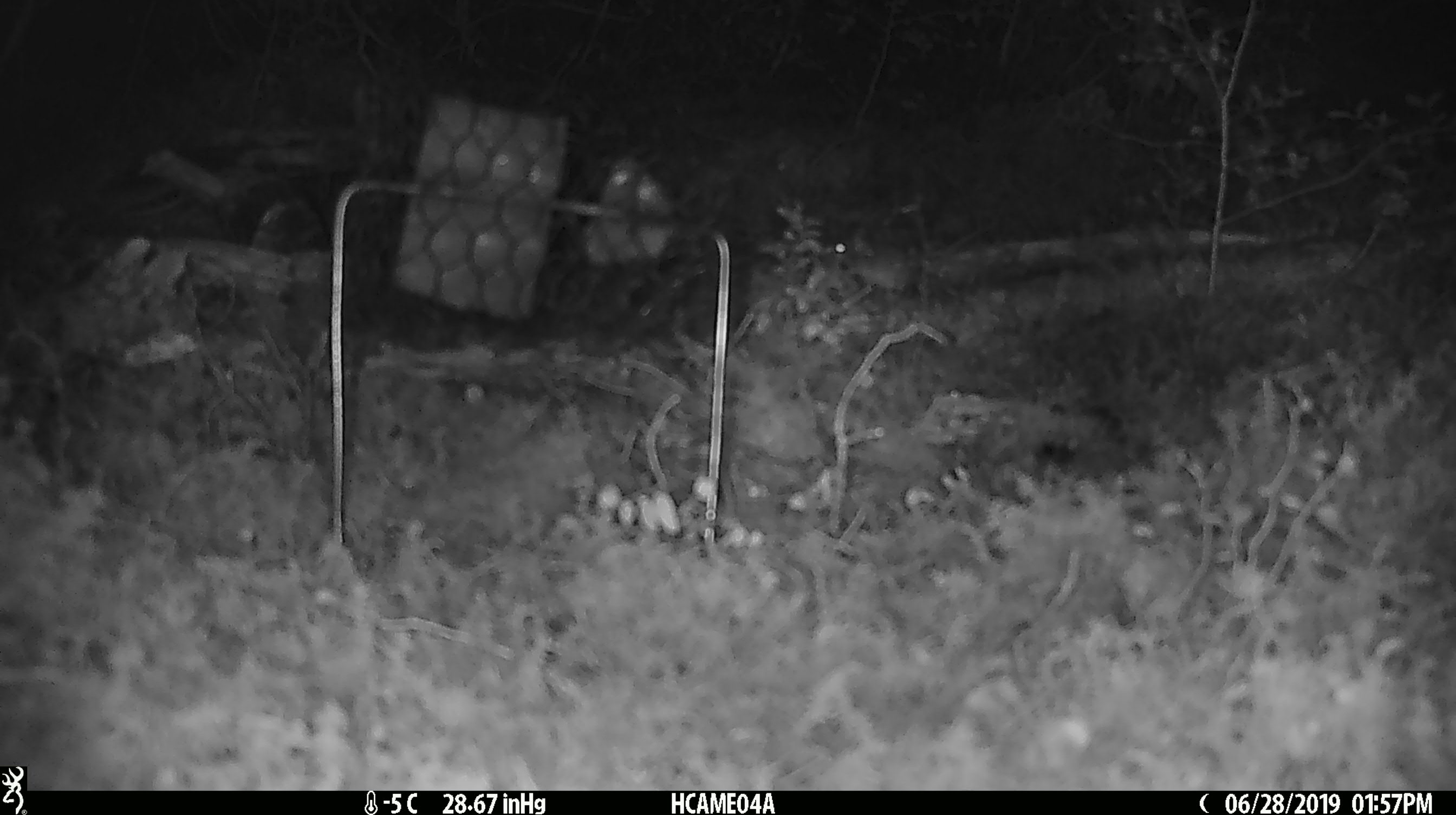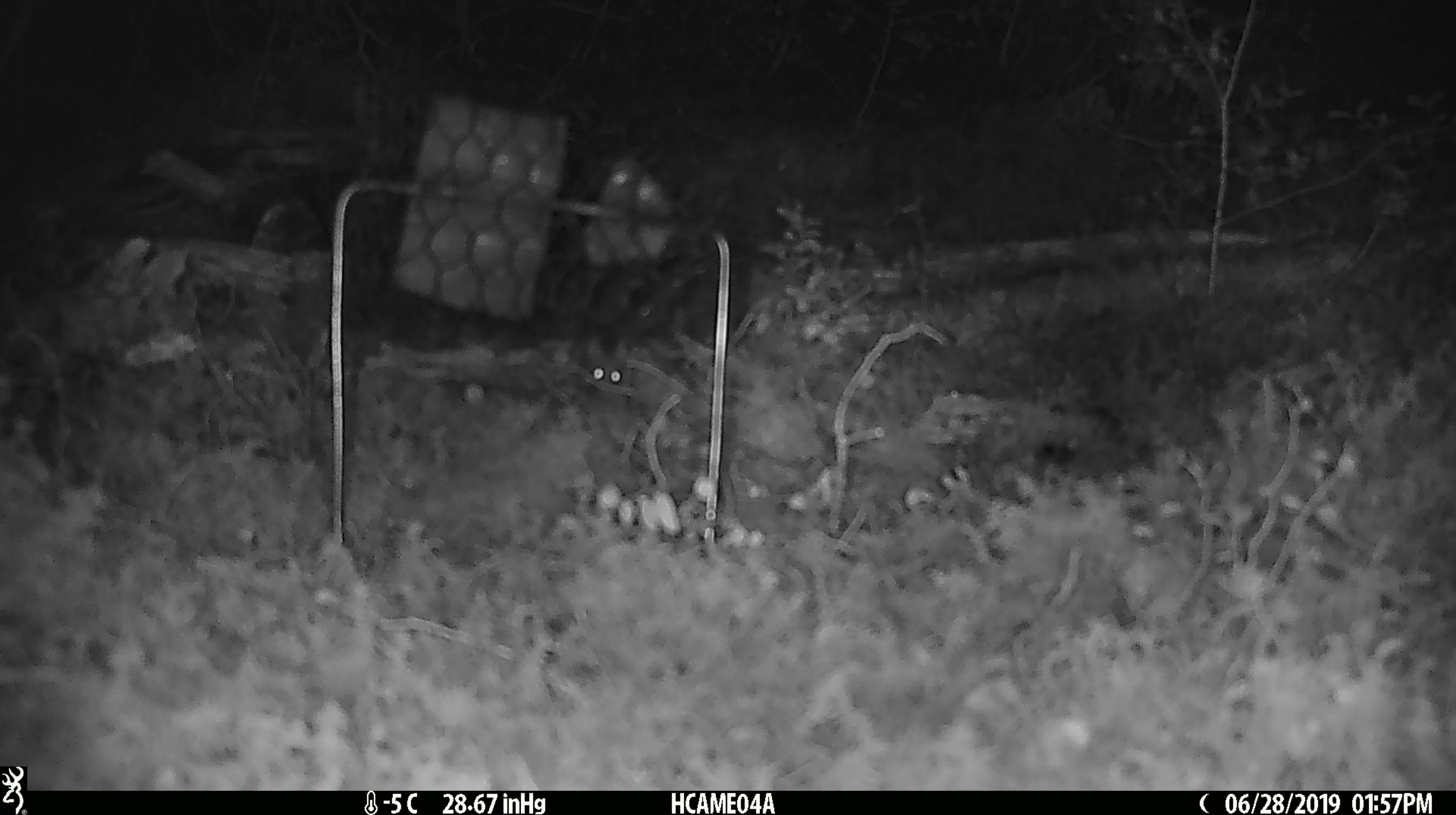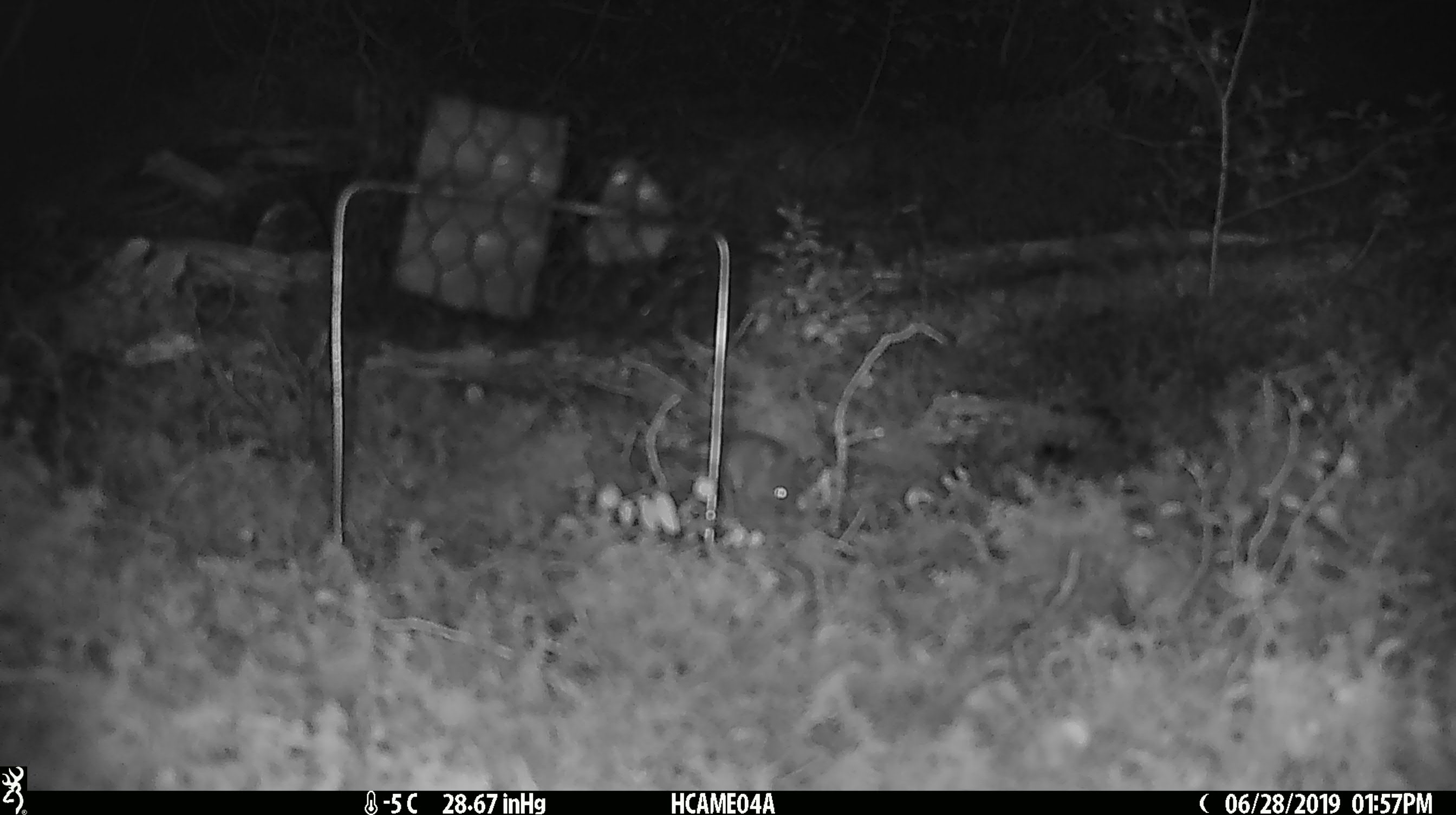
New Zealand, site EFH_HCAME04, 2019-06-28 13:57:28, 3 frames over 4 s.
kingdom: Animalia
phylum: Chordata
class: Mammalia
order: Rodentia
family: Muridae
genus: Mus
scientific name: Mus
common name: mouse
Mouse (Mus).